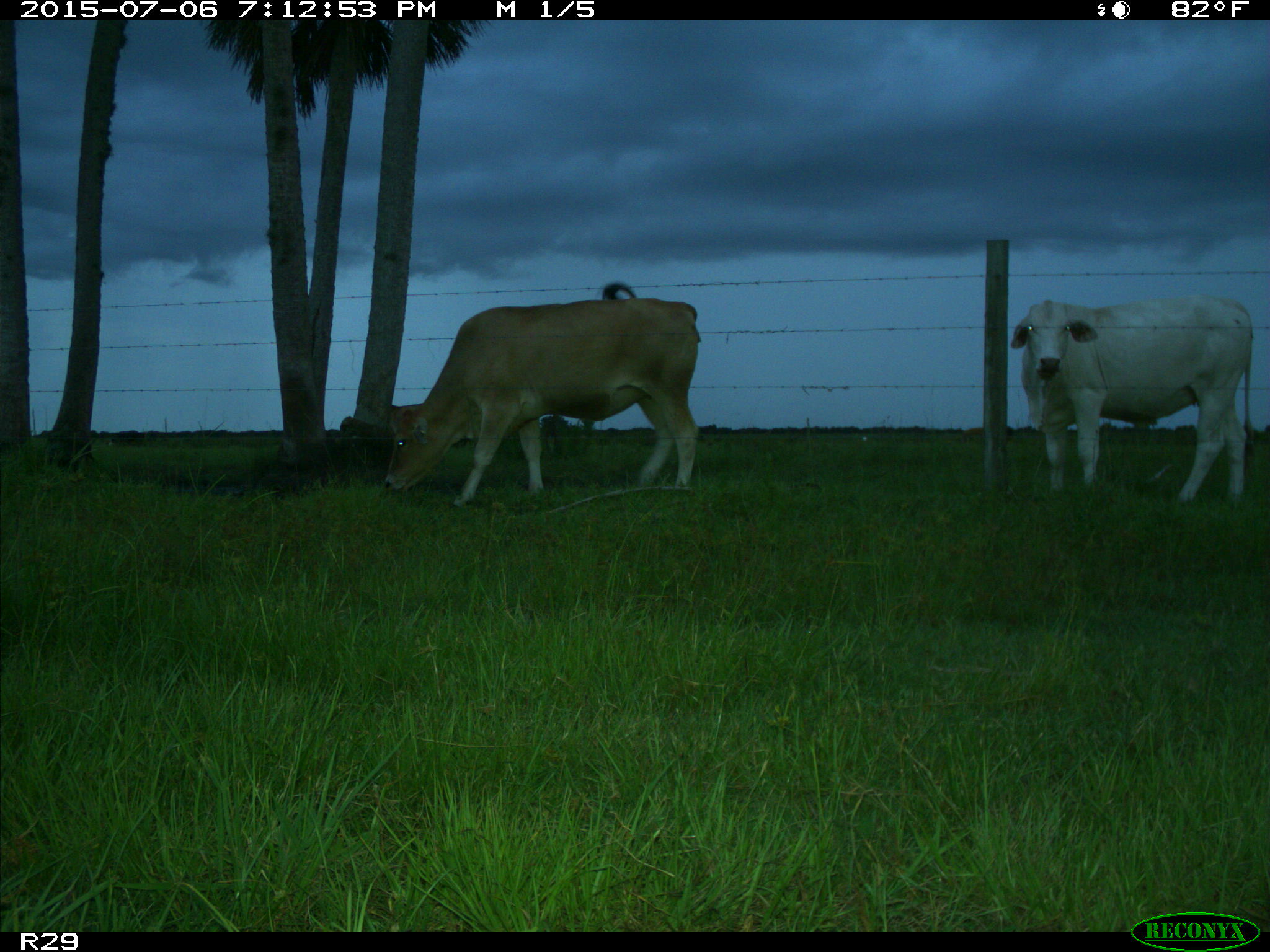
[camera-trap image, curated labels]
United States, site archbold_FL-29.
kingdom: Animalia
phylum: Chordata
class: Mammalia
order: Artiodactyla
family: Bovidae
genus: Bos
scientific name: Bos taurus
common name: domestic cow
Bos taurus (domestic cow).